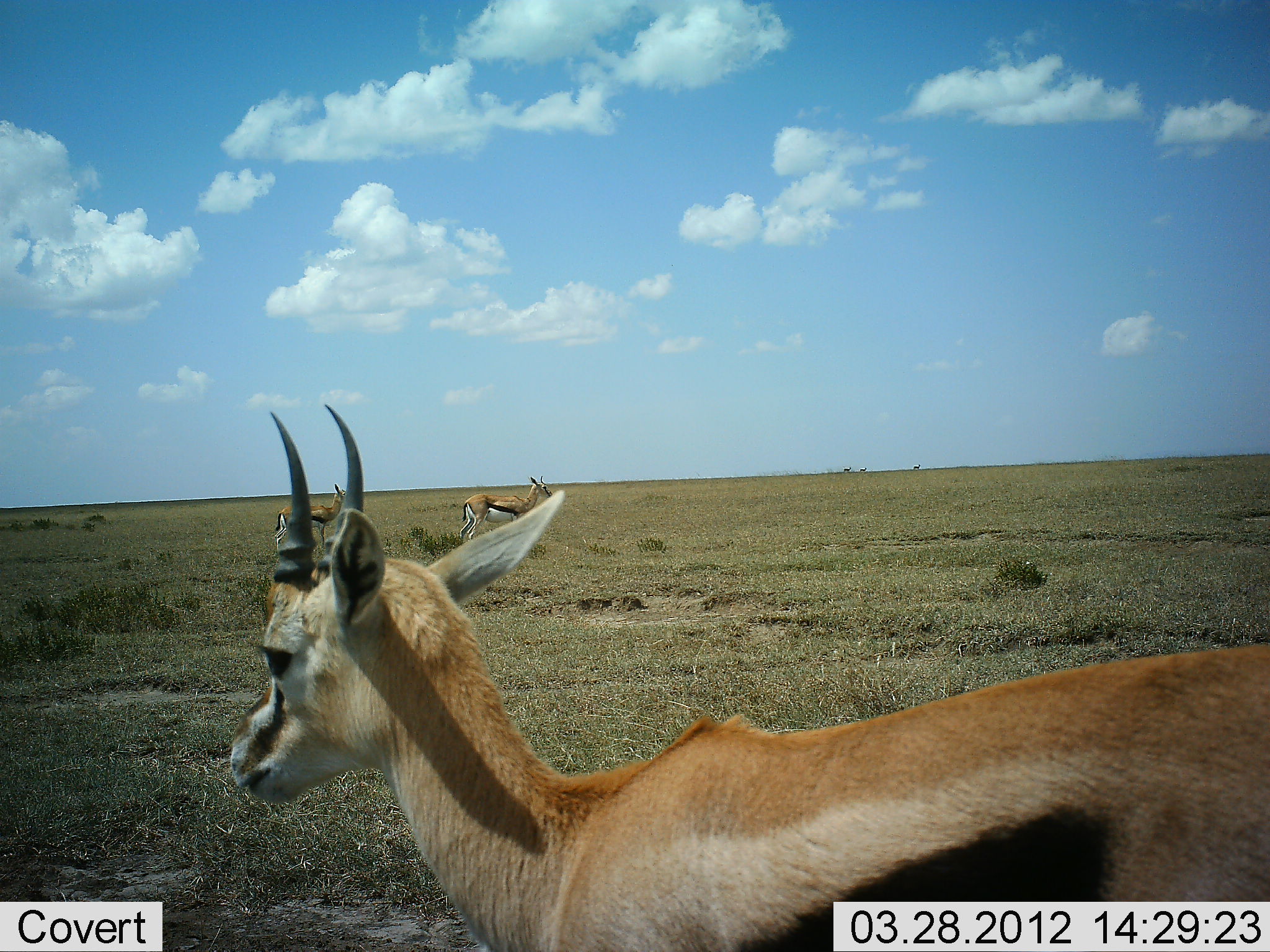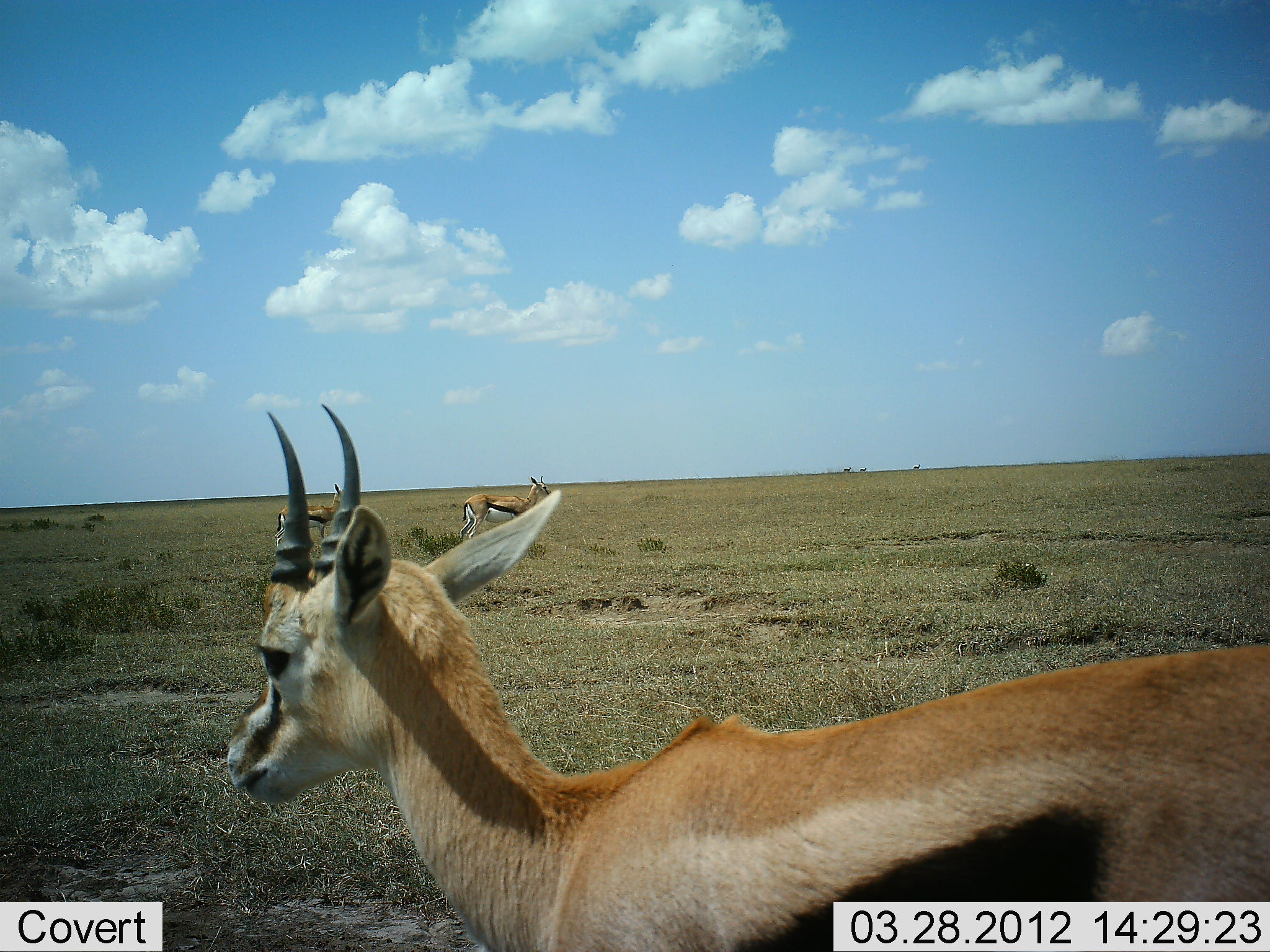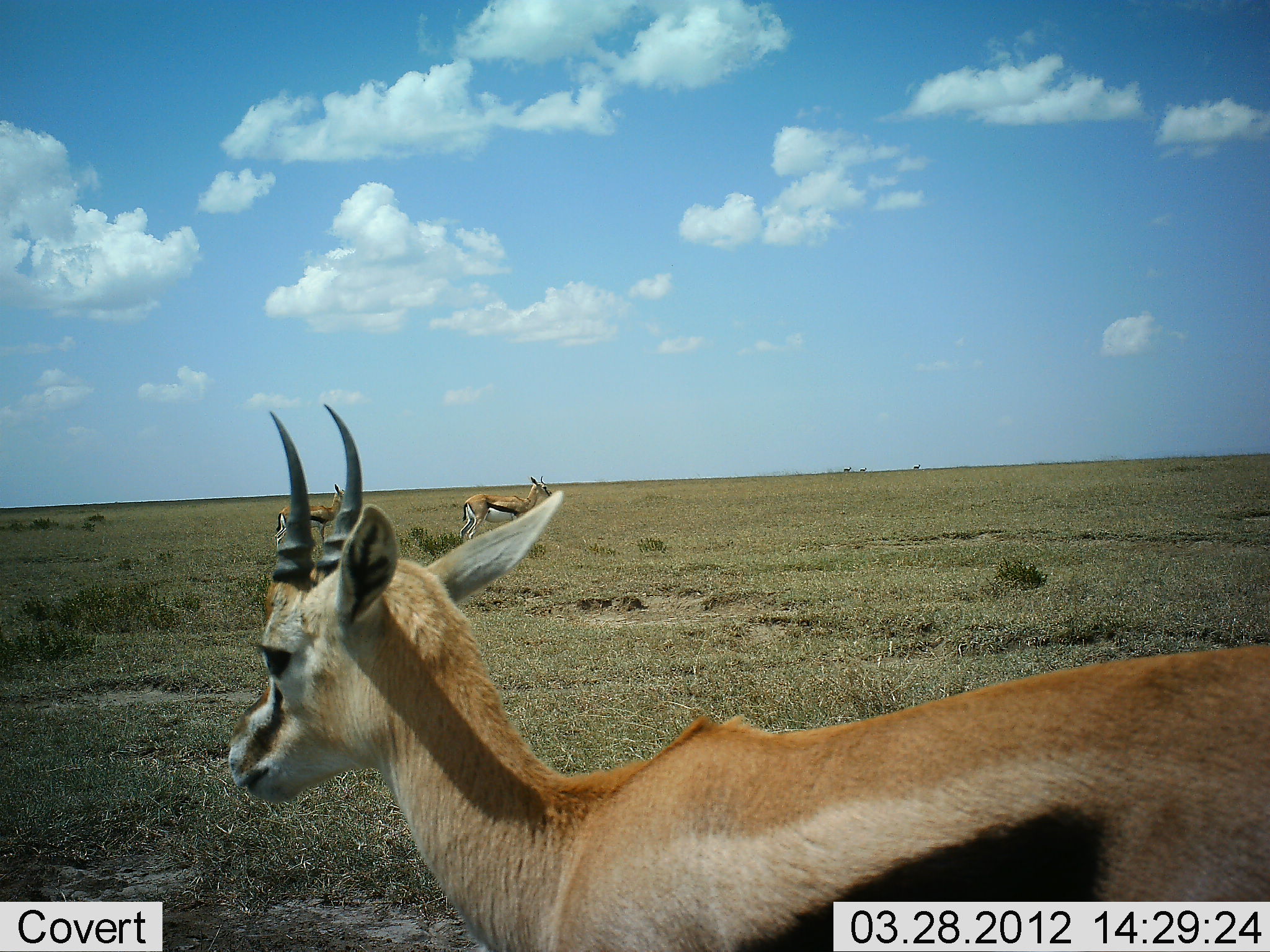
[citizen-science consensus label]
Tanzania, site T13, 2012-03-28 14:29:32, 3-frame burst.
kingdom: Animalia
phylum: Chordata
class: Mammalia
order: Artiodactyla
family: Bovidae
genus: Eudorcas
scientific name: Eudorcas thomsonii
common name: thomson's gazelle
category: gazellethomsons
Gazellethomsons (thomson's gazelle) (Eudorcas thomsonii), count 3. Behavior (volunteer vote fractions): standing 91%, resting 0%, moving 9%, interacting 0%. Young present (vote fraction): 0%. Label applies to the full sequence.